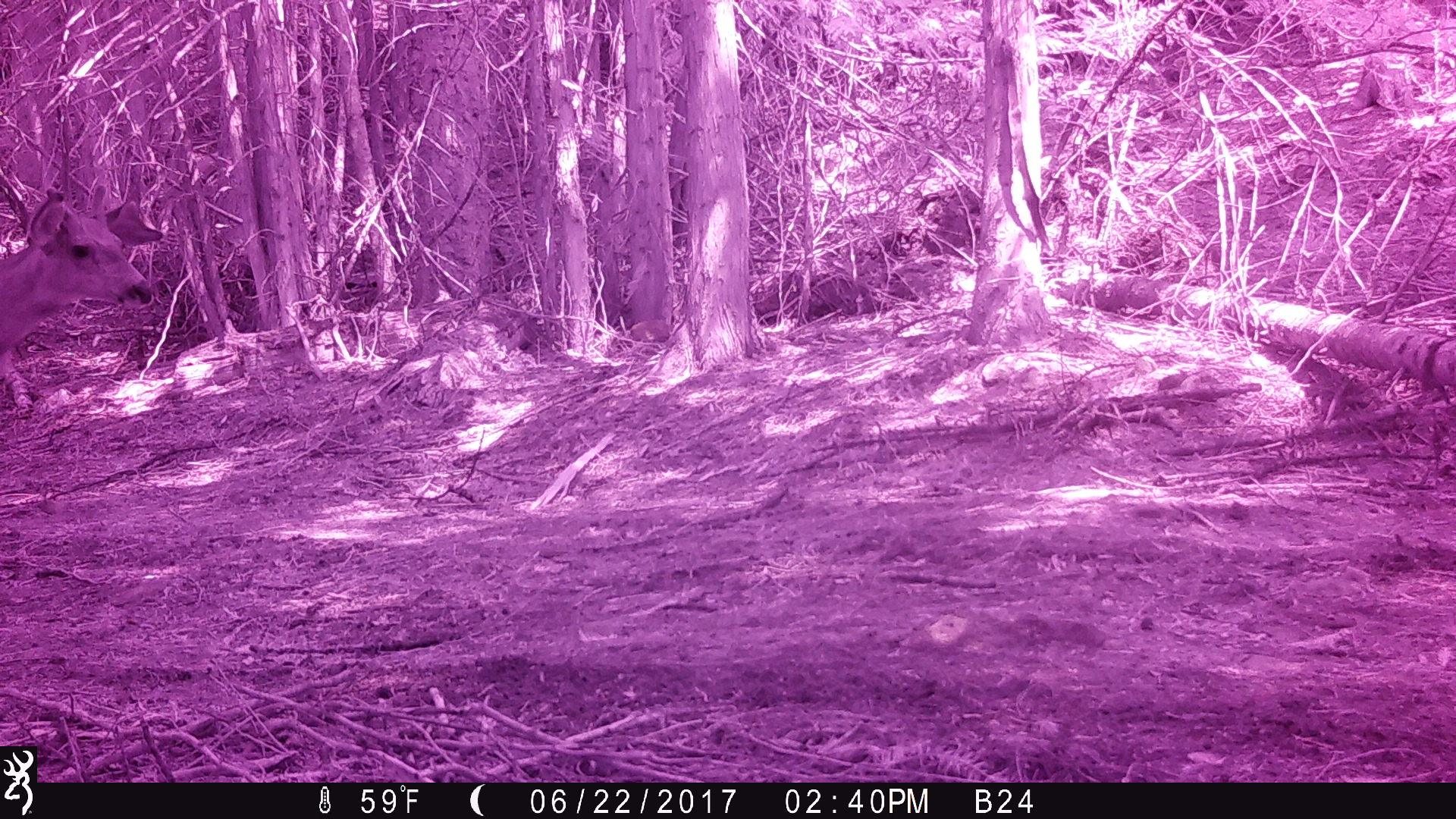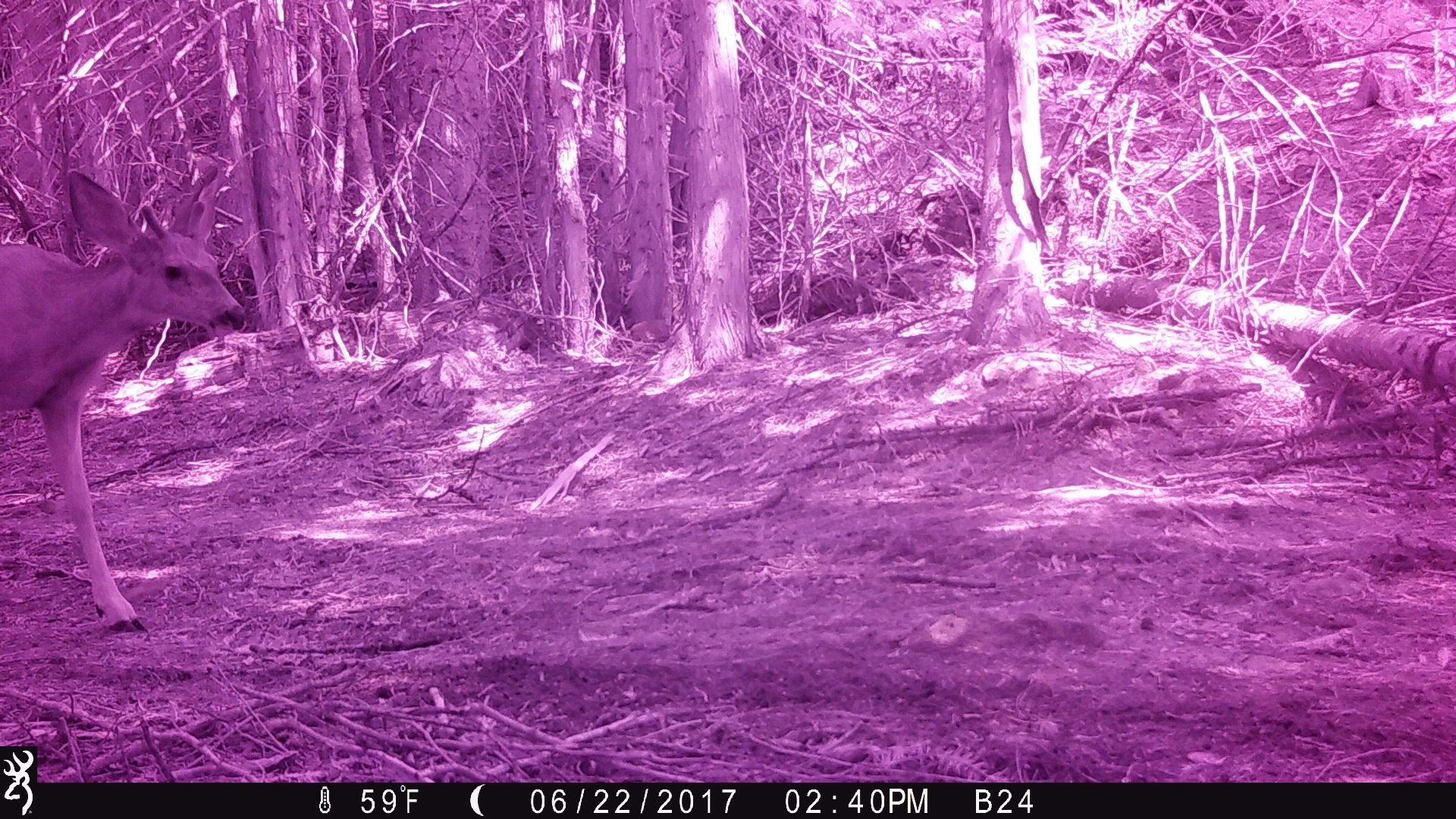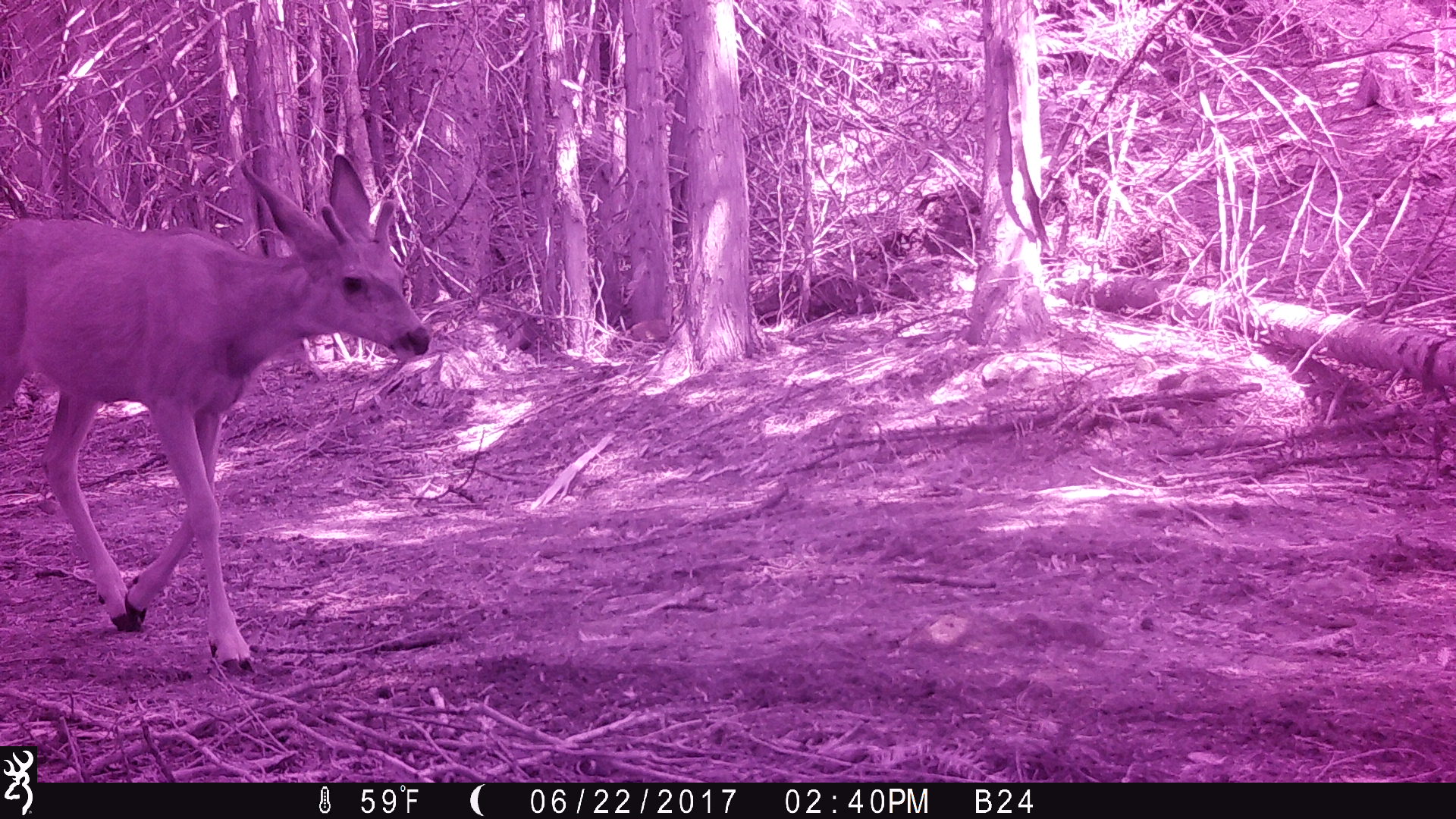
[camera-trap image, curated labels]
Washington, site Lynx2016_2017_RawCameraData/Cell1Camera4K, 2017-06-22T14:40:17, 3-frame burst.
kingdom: Animalia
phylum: Chordata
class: Mammalia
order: Artiodactyla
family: Cervidae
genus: Odocoileus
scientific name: Odocoileus hemionus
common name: mule deer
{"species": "Odocoileus hemionus (mule deer)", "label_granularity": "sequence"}